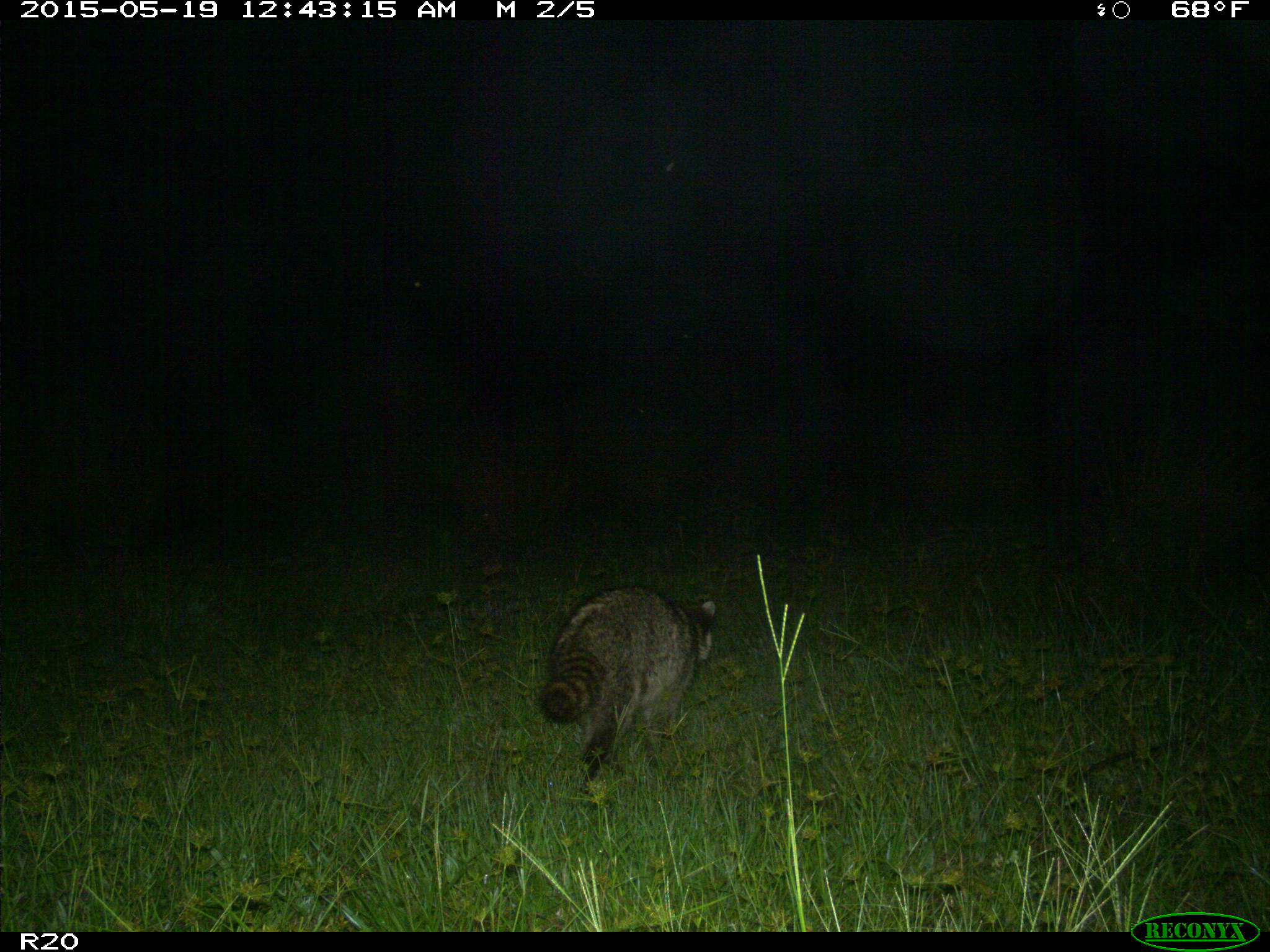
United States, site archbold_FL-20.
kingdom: Animalia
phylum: Chordata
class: Mammalia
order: Carnivora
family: Procyonidae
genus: Procyon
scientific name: Procyon lotor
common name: common raccoon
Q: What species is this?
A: Procyon lotor (common raccoon).